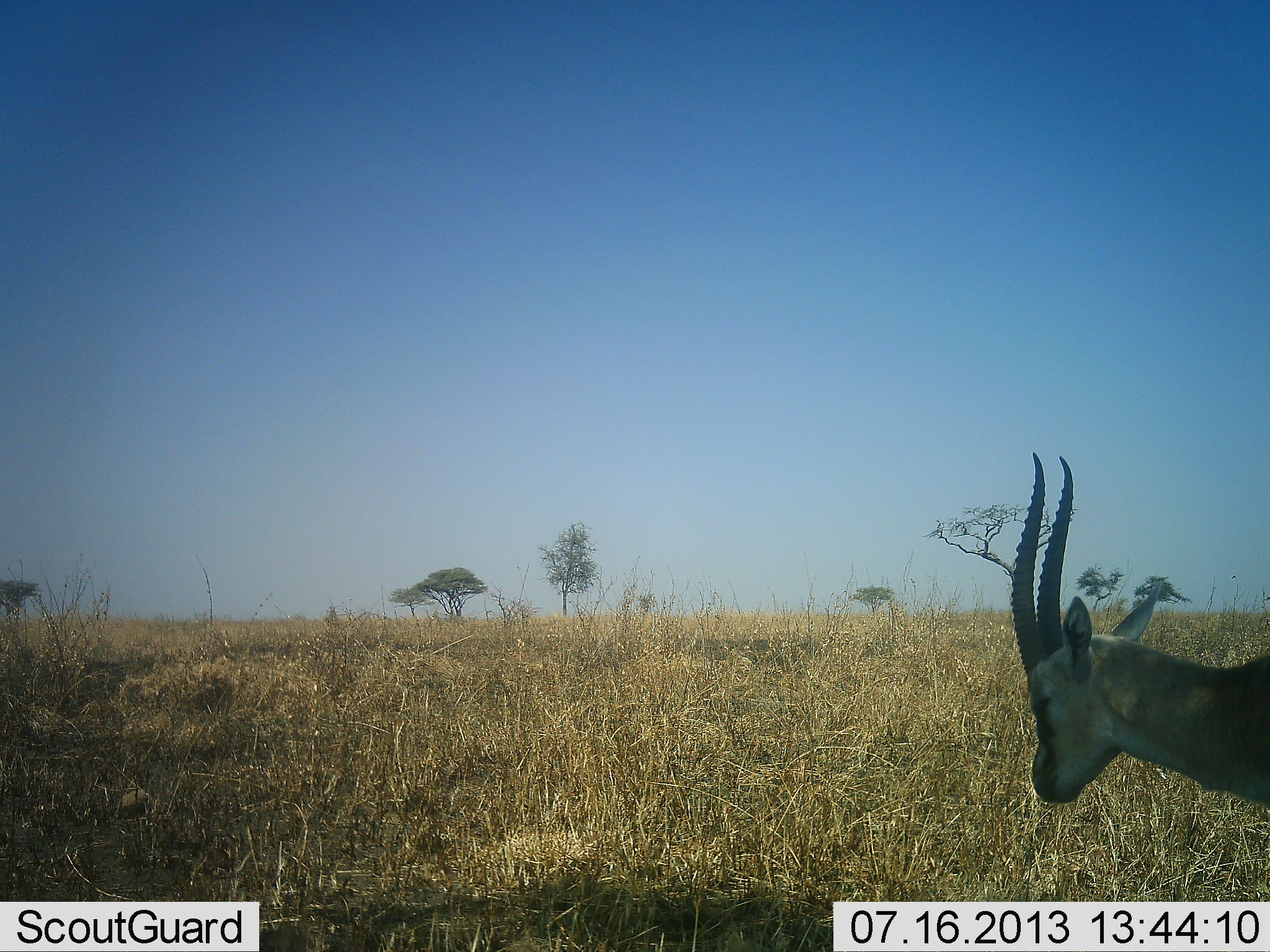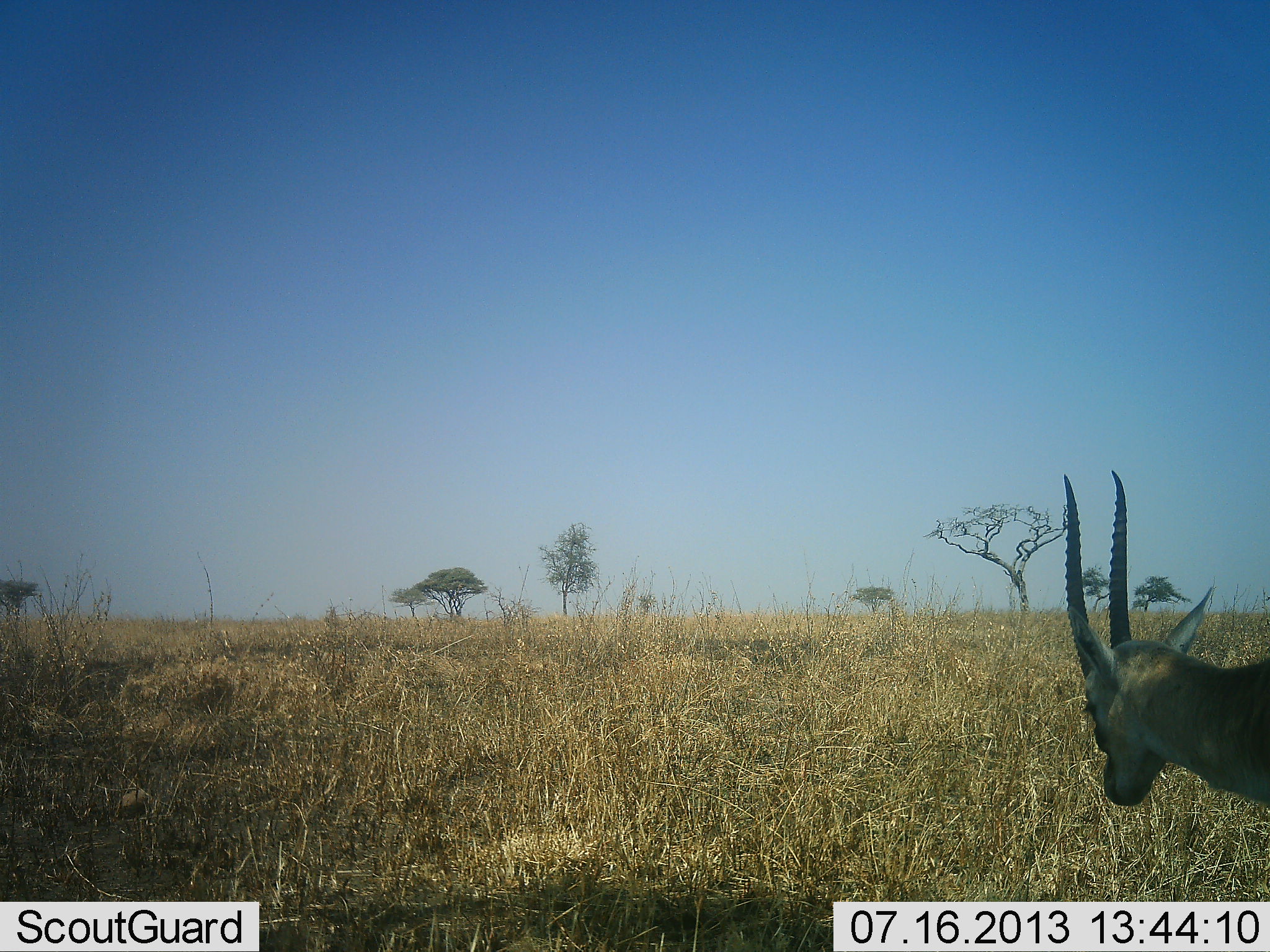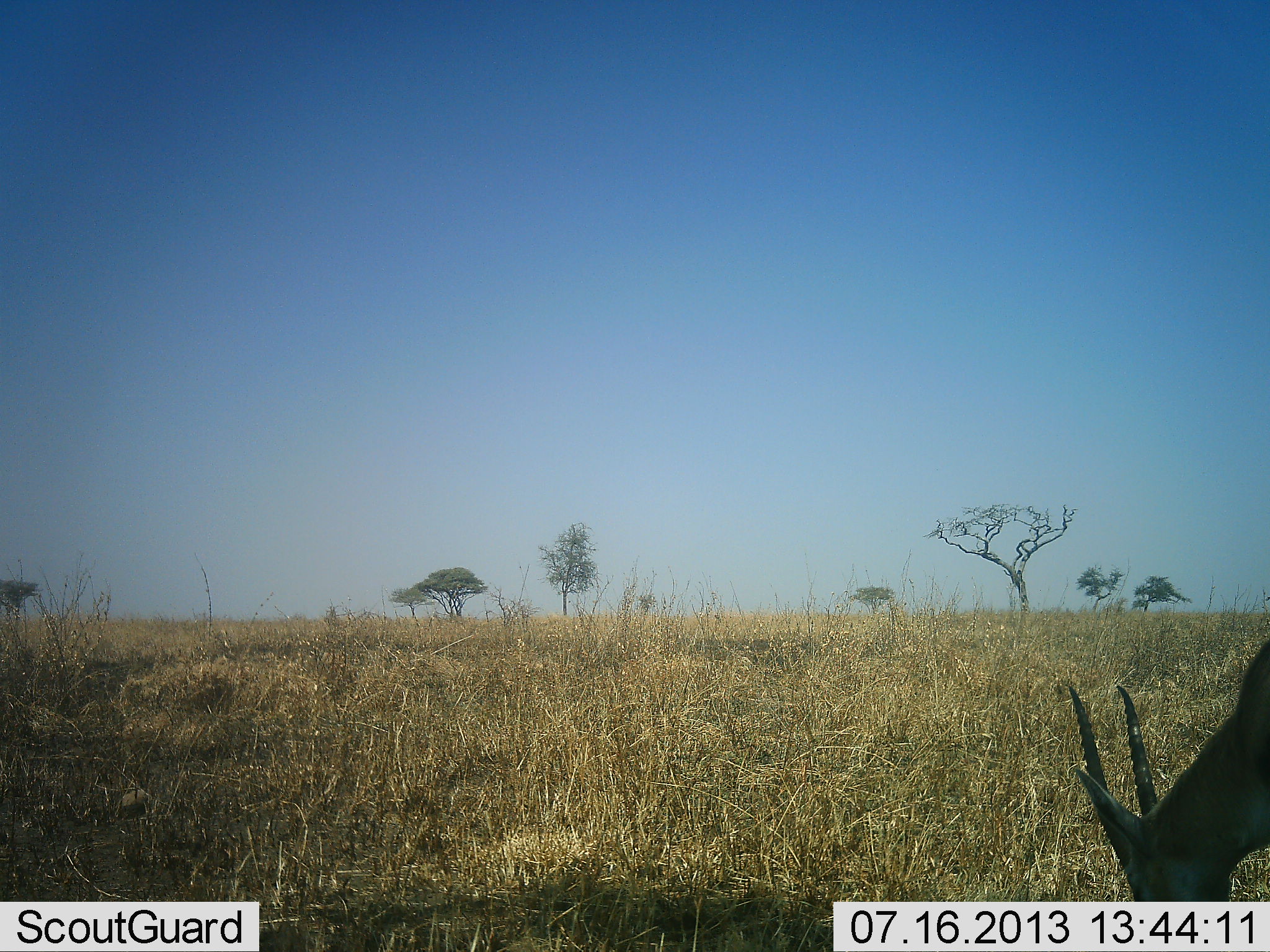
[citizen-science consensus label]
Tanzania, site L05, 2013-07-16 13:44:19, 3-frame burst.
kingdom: Animalia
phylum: Chordata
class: Mammalia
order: Artiodactyla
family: Bovidae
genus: Eudorcas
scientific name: Eudorcas thomsonii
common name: thomson's gazelle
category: gazellethomsons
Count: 1.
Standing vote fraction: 76%.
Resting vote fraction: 0%.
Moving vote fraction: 12%.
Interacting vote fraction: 0%.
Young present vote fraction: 0%.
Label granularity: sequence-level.